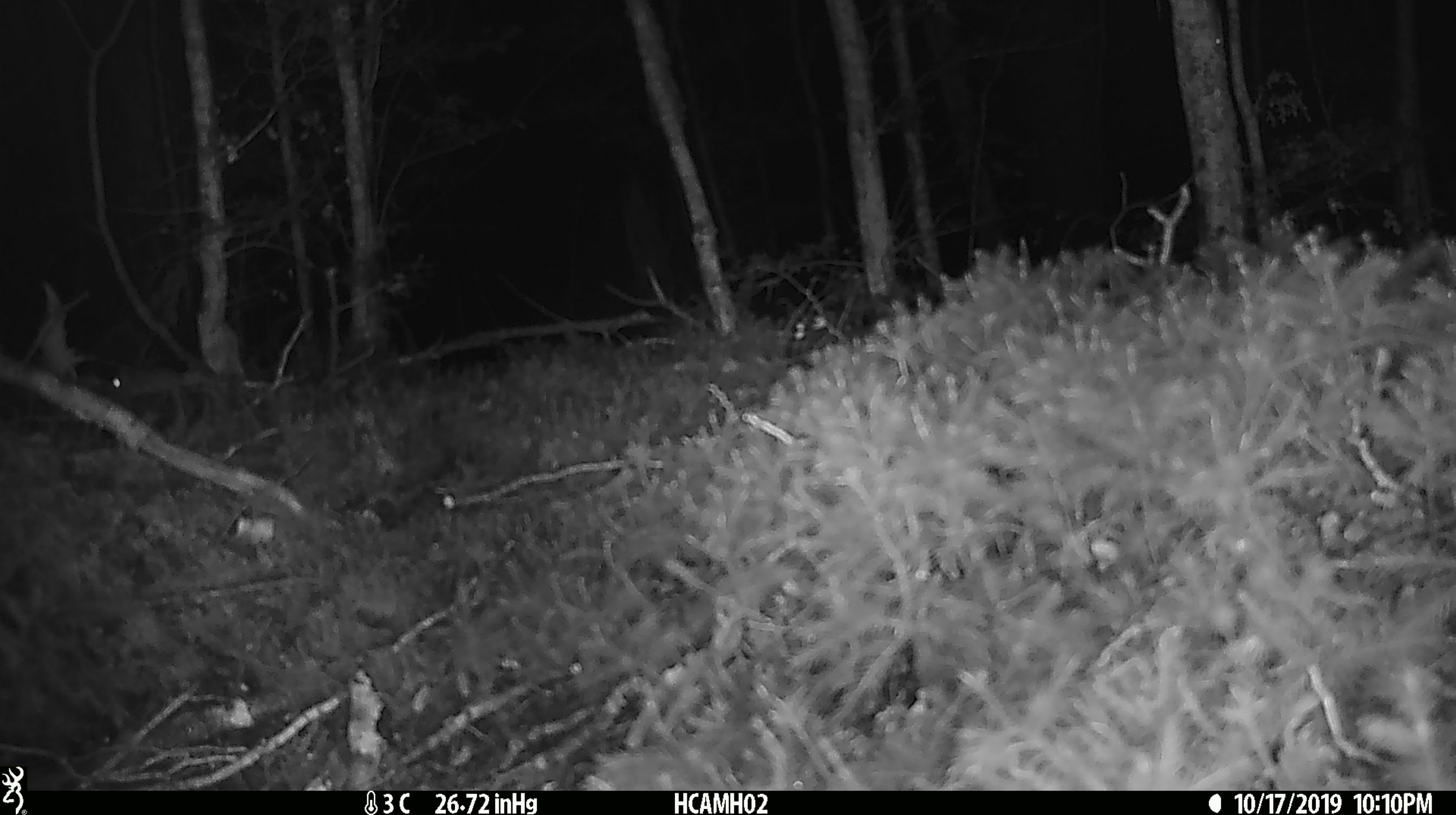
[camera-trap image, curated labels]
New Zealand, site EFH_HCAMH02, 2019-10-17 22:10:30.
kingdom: Animalia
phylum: Chordata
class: Mammalia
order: Rodentia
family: Muridae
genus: Mus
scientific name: Mus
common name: mouse